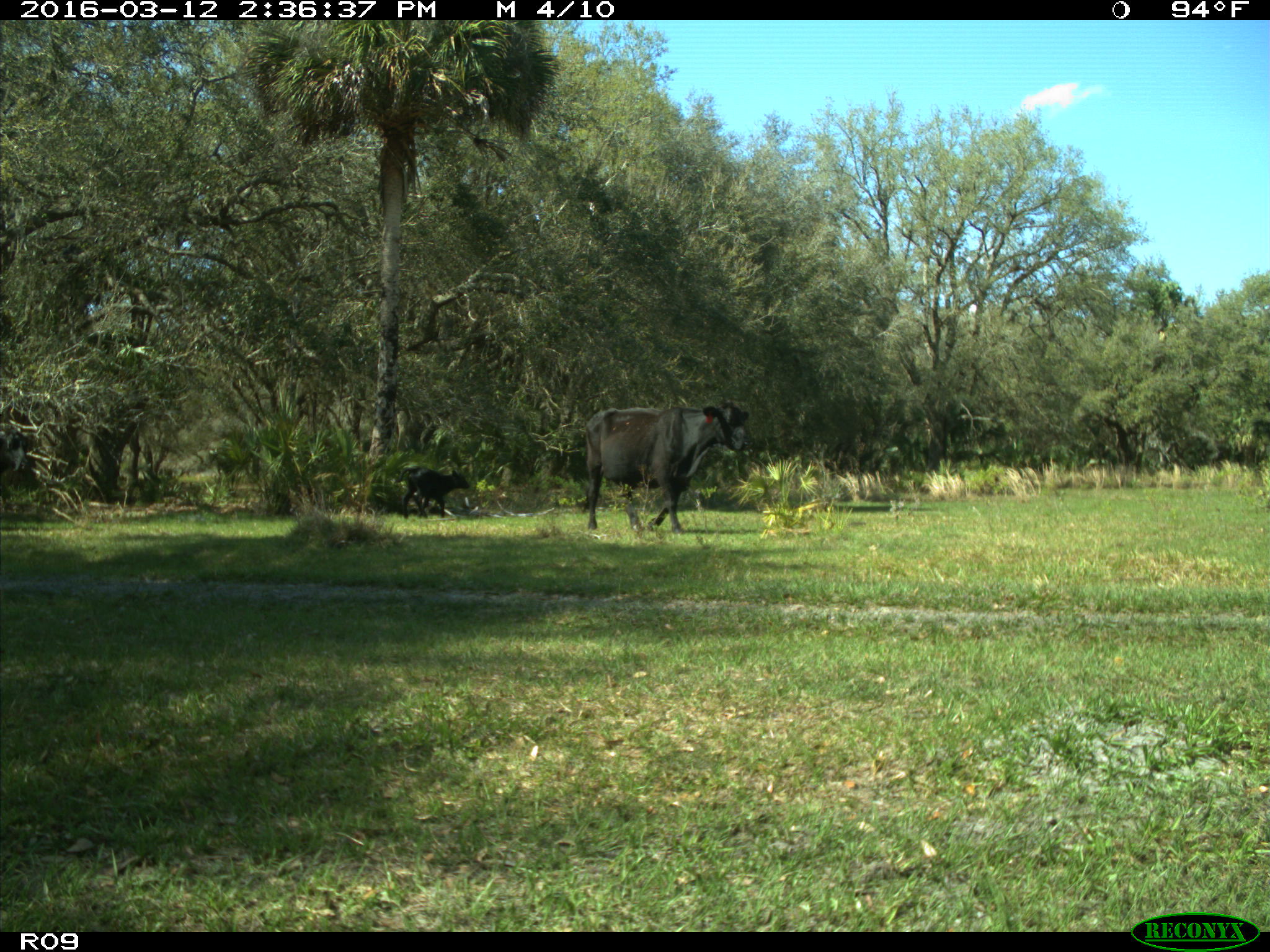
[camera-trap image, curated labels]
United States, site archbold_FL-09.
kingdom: Animalia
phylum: Chordata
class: Mammalia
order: Artiodactyla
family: Bovidae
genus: Bos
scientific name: Bos taurus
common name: domestic cow